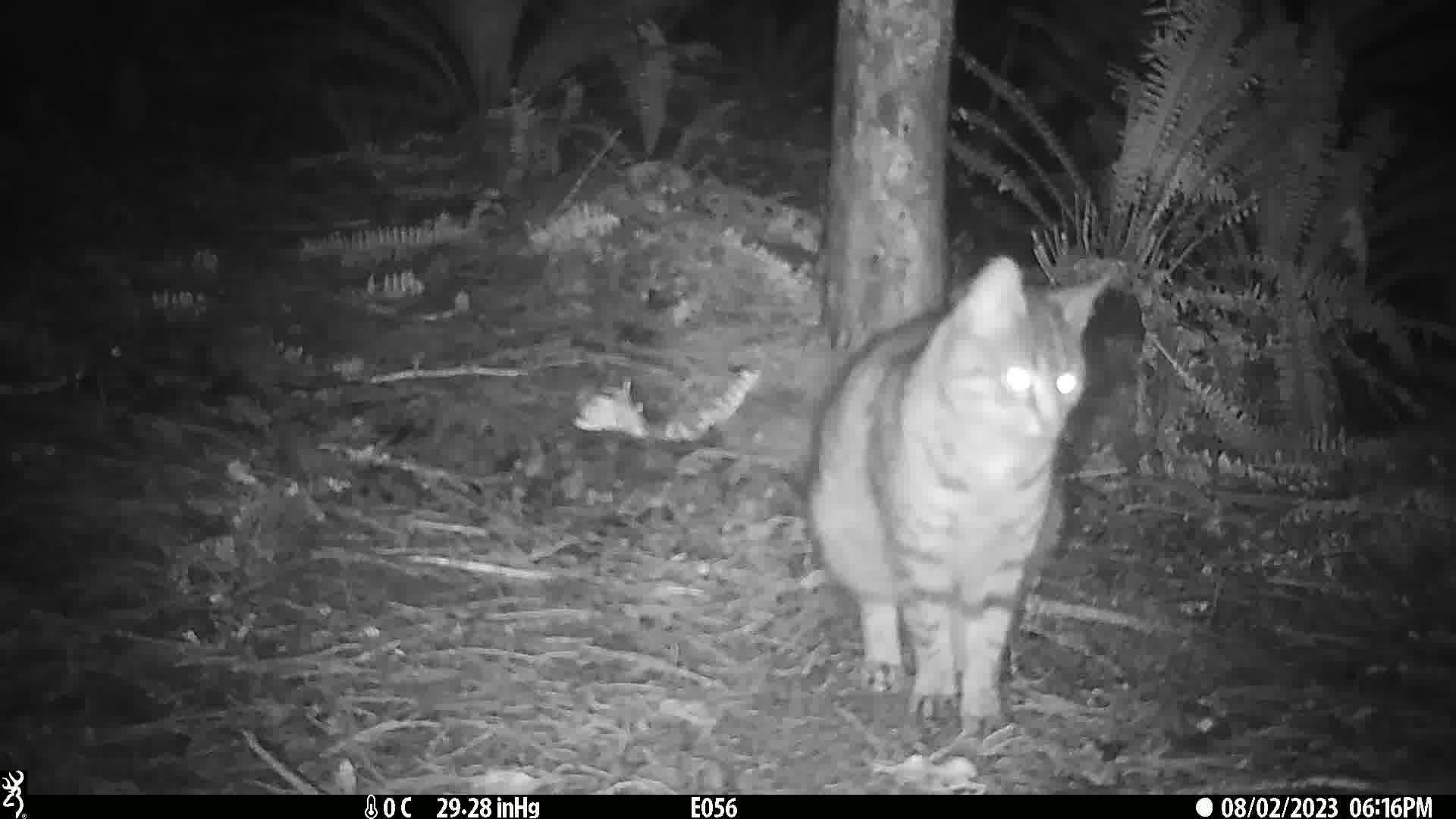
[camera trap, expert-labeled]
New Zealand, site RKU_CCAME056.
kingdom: Animalia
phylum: Chordata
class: Mammalia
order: Carnivora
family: Felidae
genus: Felis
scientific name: Felis catus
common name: domestic cat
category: cat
Cat (domestic cat) (Felis catus).